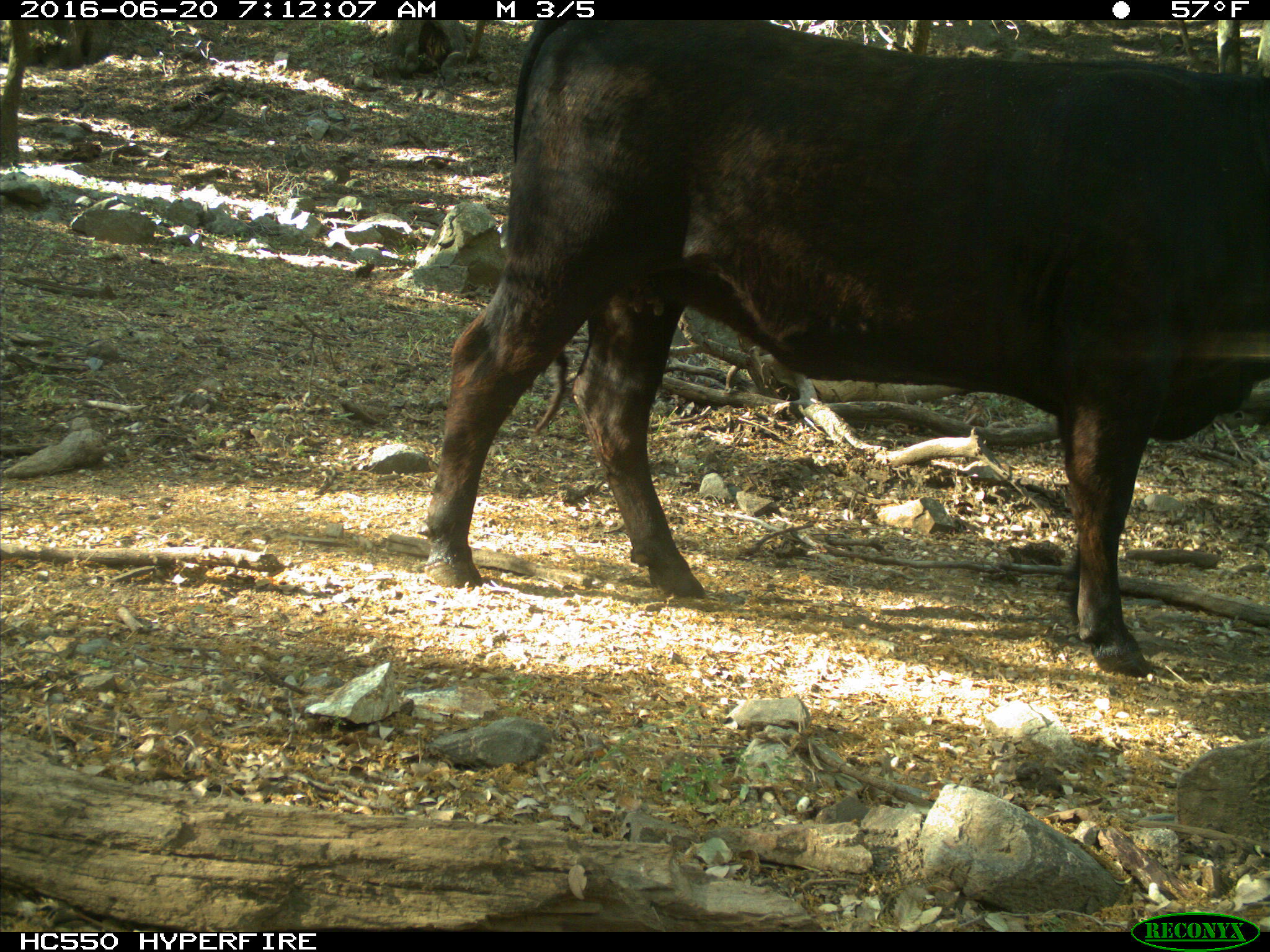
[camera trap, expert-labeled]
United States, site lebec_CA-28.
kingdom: Animalia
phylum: Chordata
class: Mammalia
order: Artiodactyla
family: Bovidae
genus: Bos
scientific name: Bos taurus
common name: domestic cow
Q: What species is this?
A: Bos taurus (domestic cow).